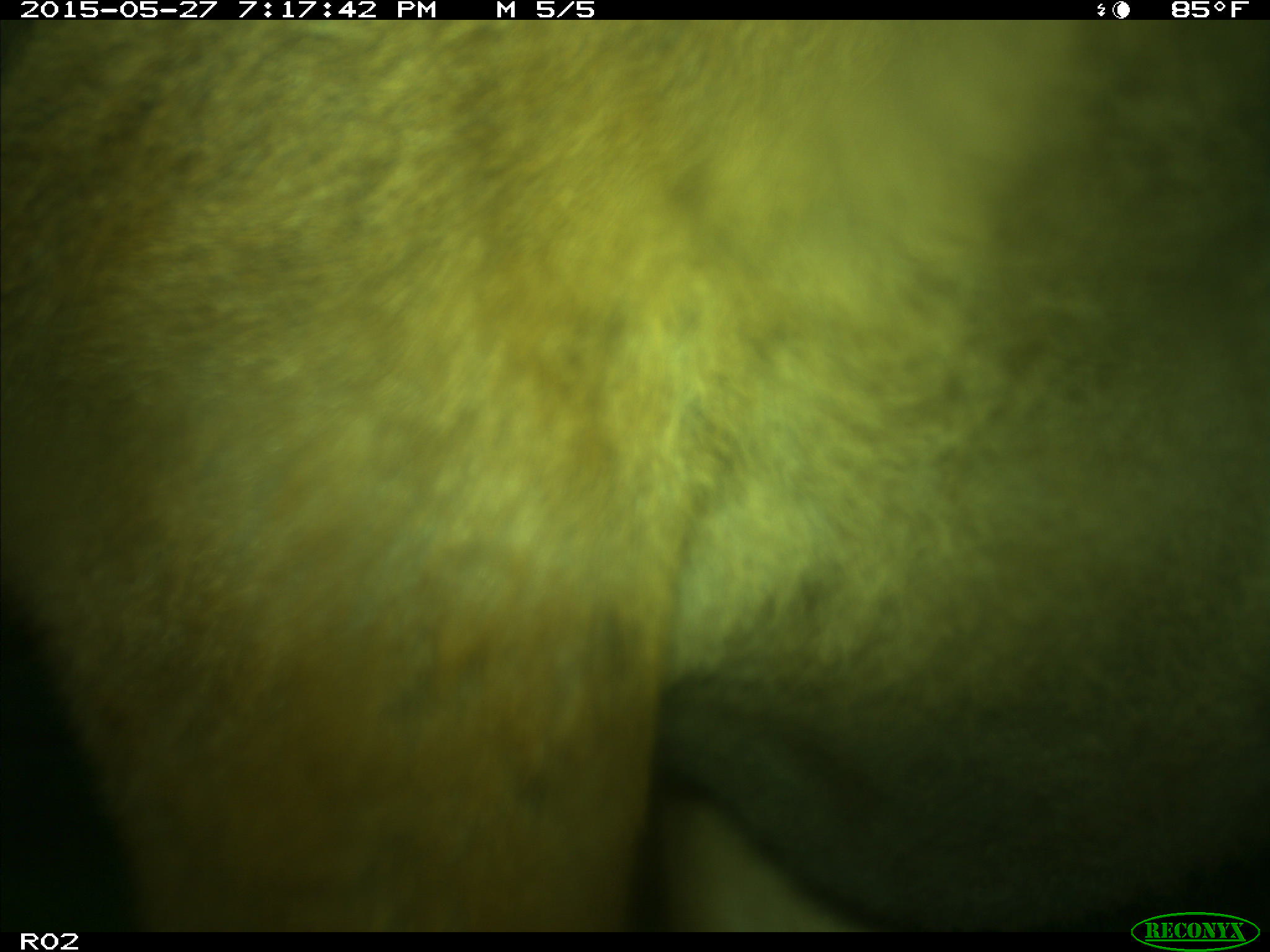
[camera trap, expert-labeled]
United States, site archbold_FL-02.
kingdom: Animalia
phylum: Chordata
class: Mammalia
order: Artiodactyla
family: Bovidae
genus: Bos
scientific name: Bos taurus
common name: domestic cow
Bos taurus (domestic cow).